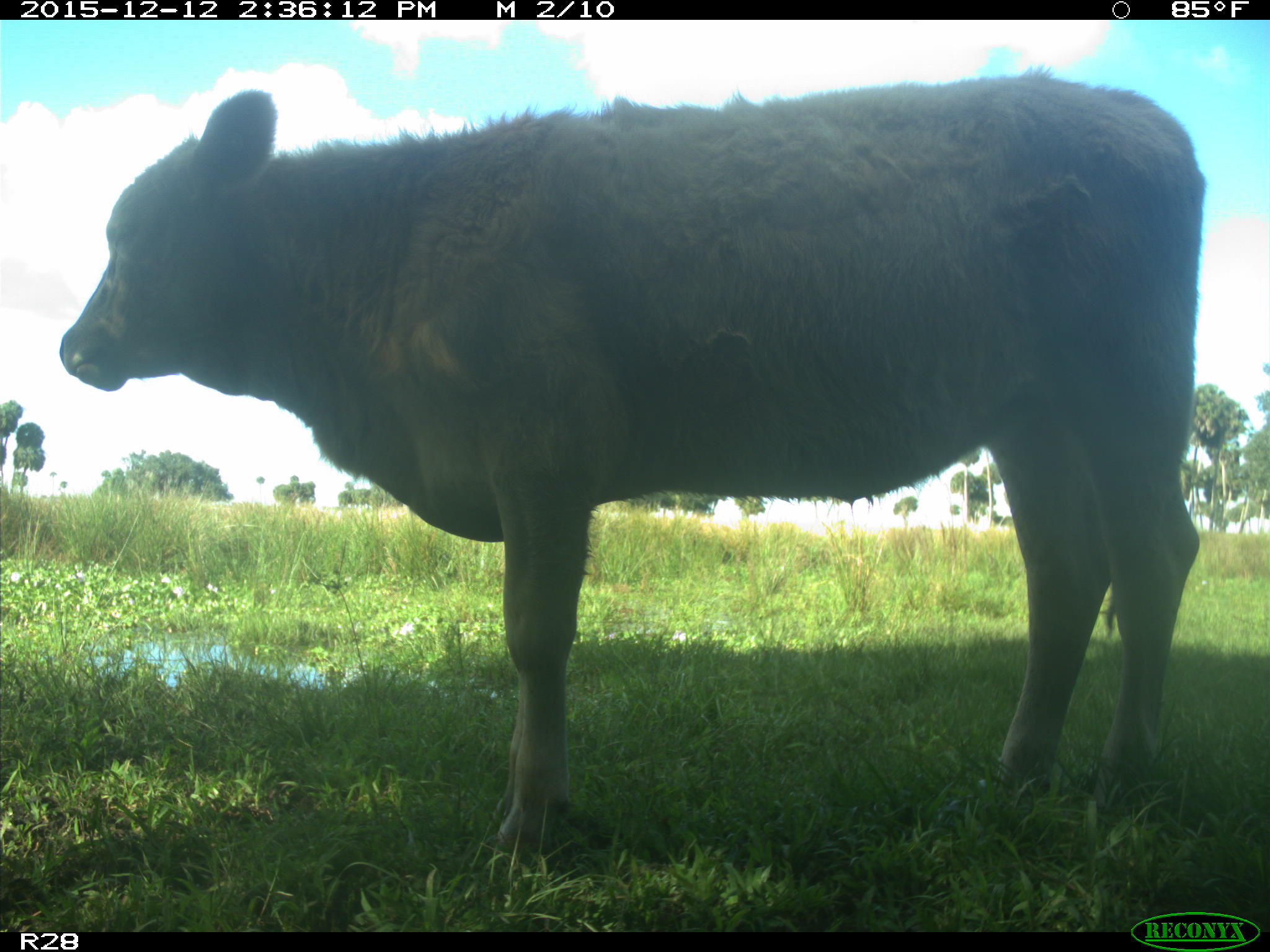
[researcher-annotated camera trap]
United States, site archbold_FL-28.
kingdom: Animalia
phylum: Chordata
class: Mammalia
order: Artiodactyla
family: Bovidae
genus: Bos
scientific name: Bos taurus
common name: domestic cow